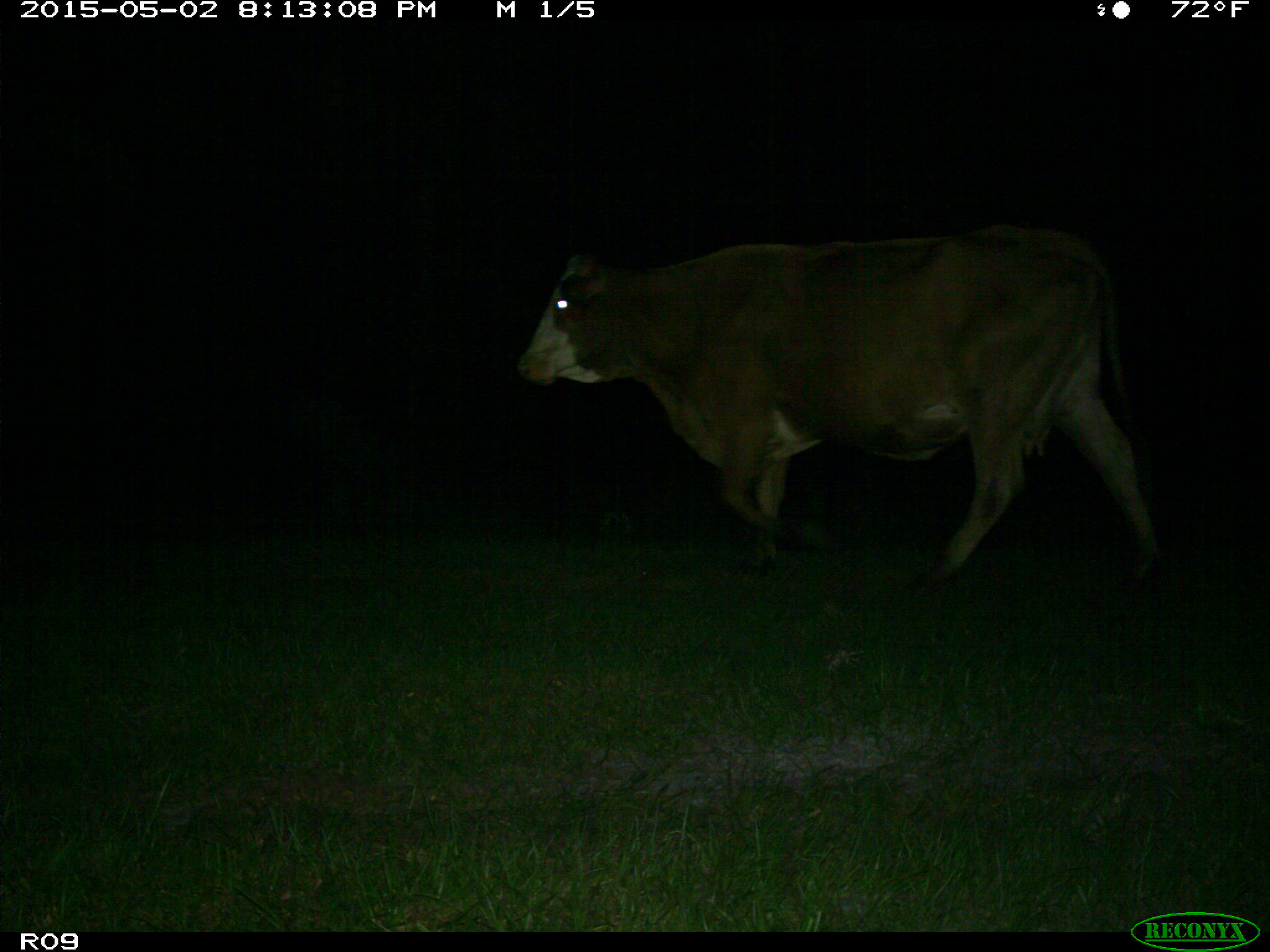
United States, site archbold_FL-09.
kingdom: Animalia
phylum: Chordata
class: Mammalia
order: Artiodactyla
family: Bovidae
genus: Bos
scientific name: Bos taurus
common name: domestic cow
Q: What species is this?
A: Bos taurus (domestic cow).